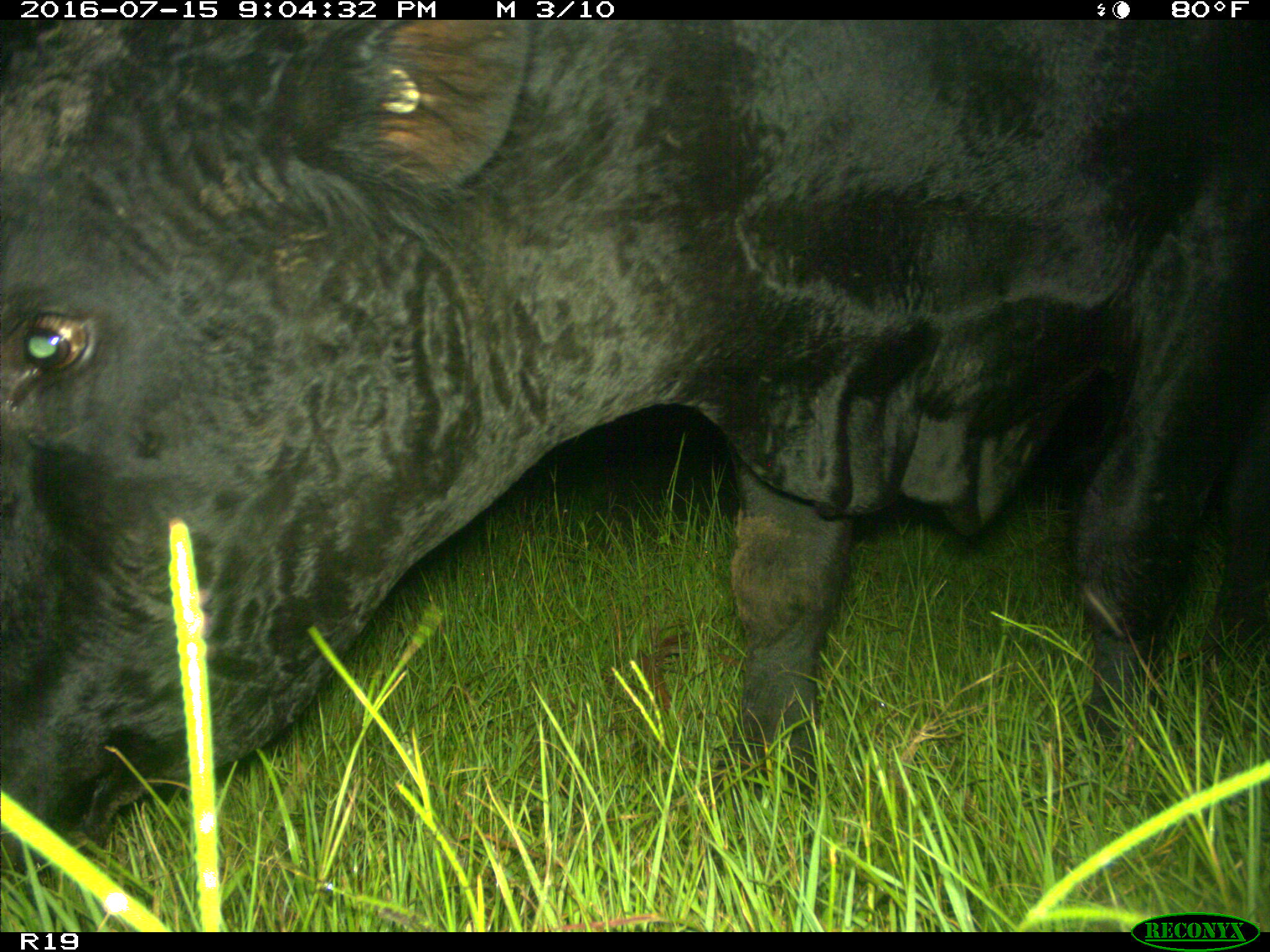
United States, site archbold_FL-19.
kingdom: Animalia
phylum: Chordata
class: Mammalia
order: Artiodactyla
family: Bovidae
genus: Bos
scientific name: Bos taurus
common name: domestic cow